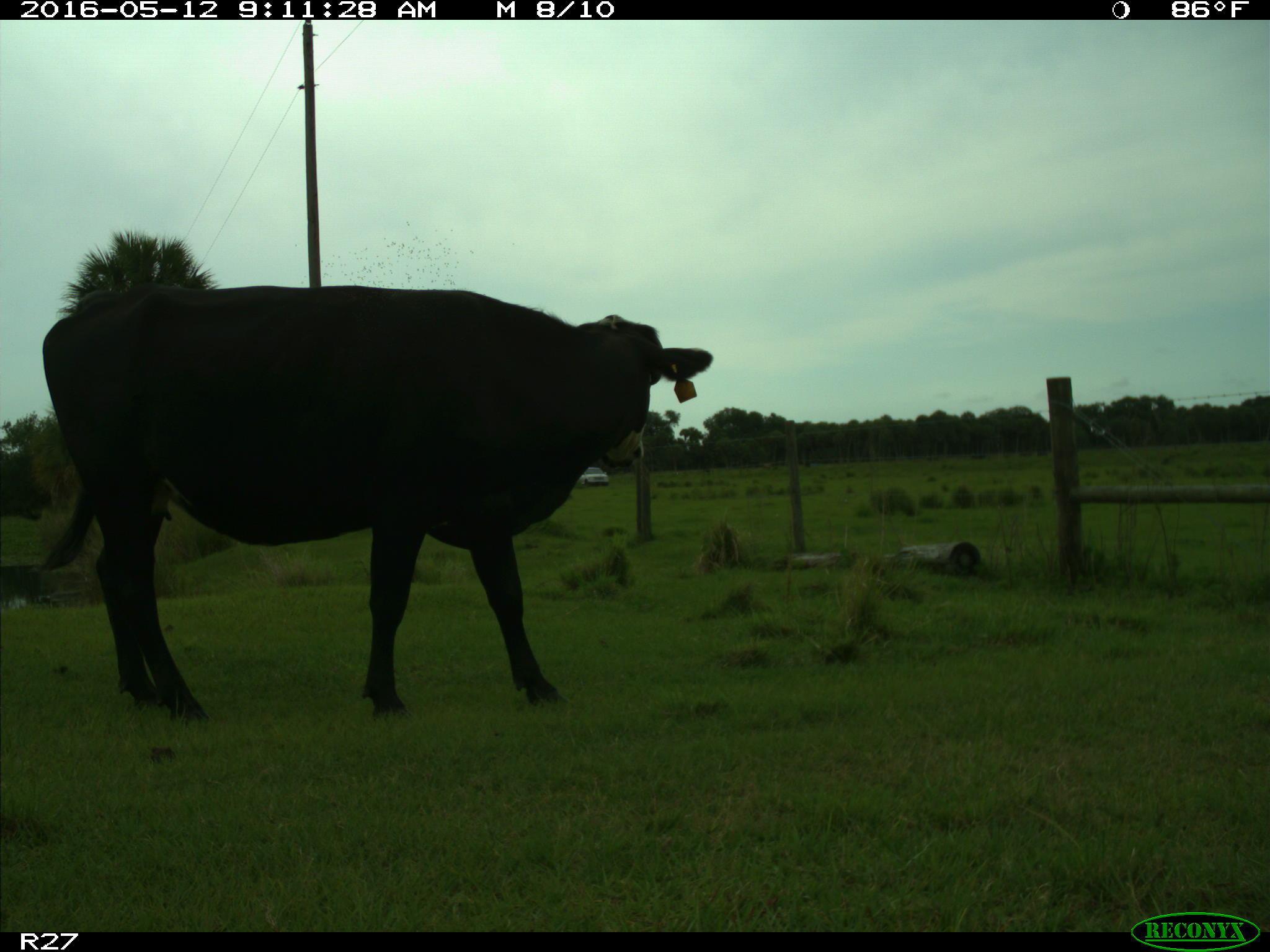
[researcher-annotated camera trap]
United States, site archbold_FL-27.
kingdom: Animalia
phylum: Chordata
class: Mammalia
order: Artiodactyla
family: Bovidae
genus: Bos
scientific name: Bos taurus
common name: domestic cow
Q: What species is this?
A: Bos taurus (domestic cow).